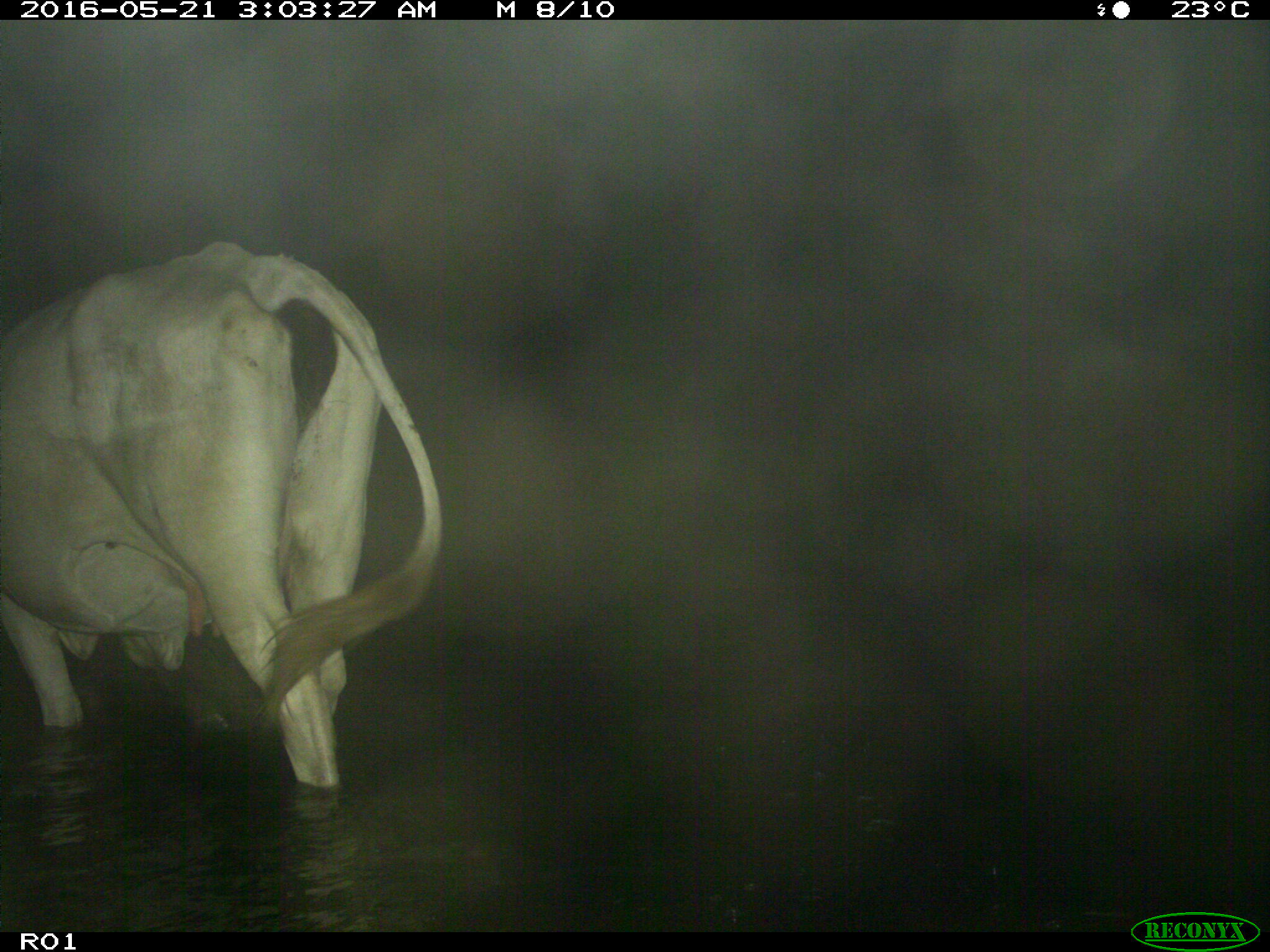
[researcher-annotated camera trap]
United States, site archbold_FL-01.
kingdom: Animalia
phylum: Chordata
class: Mammalia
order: Artiodactyla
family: Bovidae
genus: Bos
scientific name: Bos taurus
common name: domestic cow